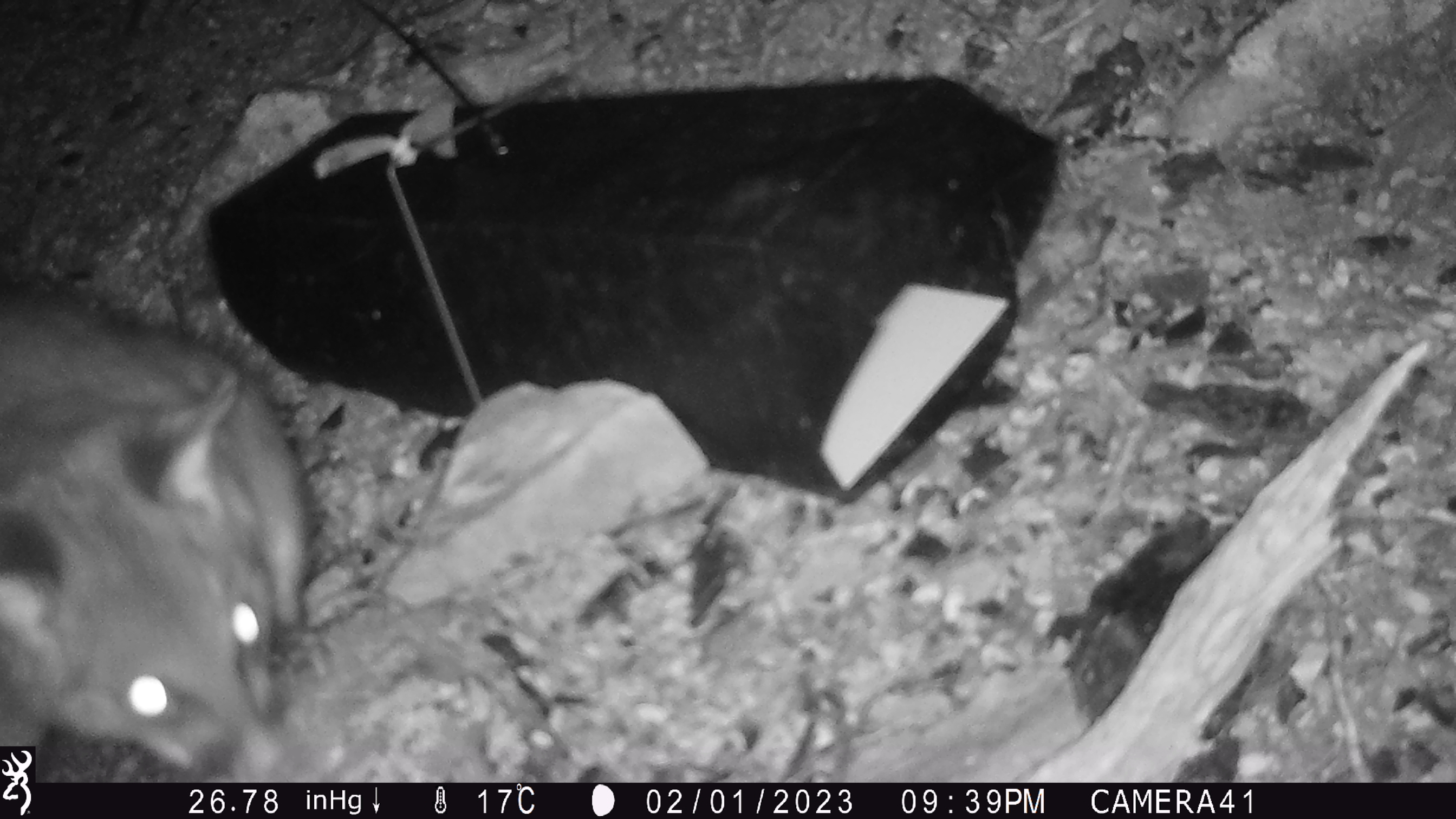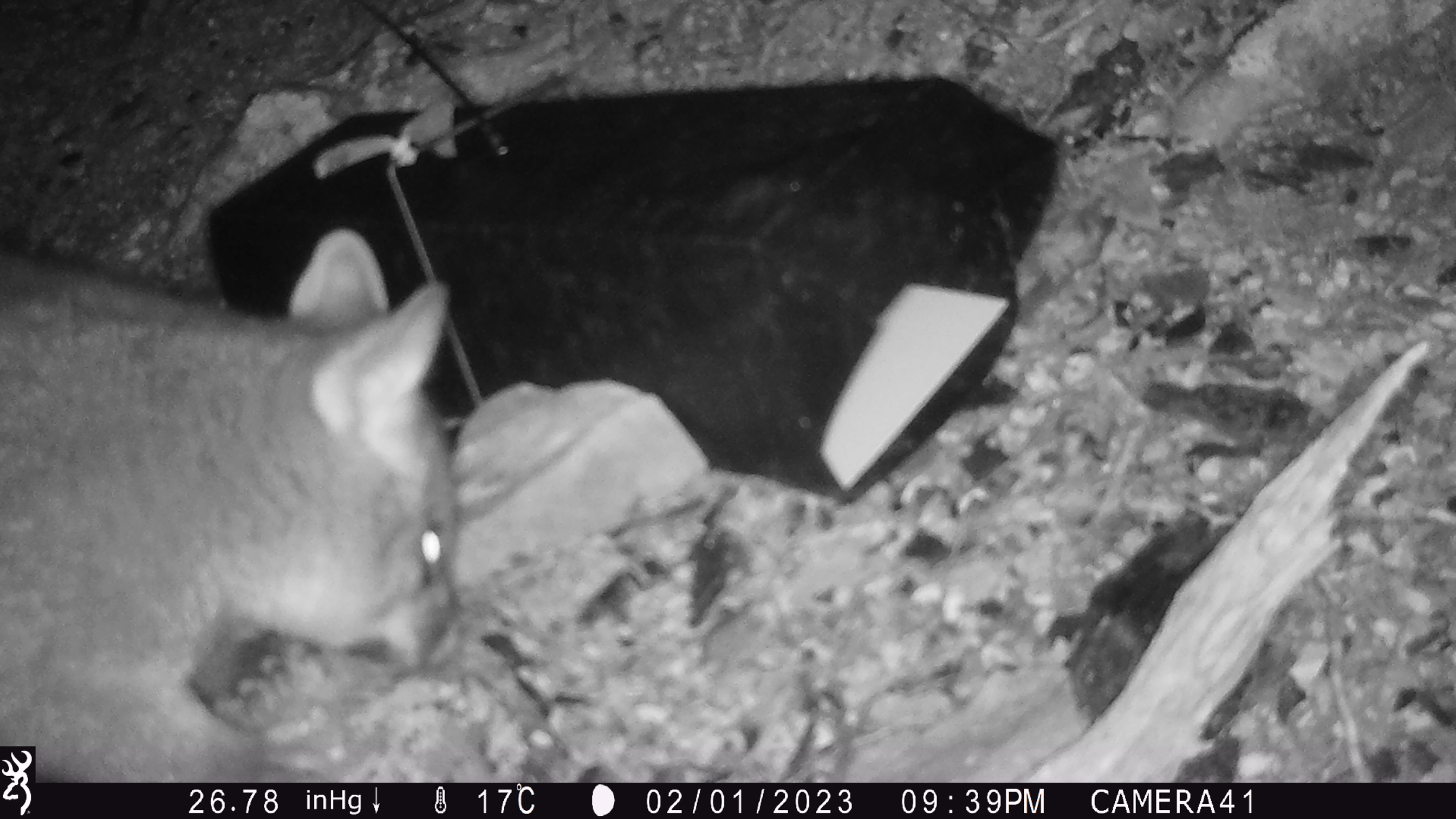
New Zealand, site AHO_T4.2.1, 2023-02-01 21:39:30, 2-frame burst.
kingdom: Animalia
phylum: Chordata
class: Mammalia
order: Carnivora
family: Mustelidae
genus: Mustela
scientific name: Mustela erminea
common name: stoat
Stoat (Mustela erminea).